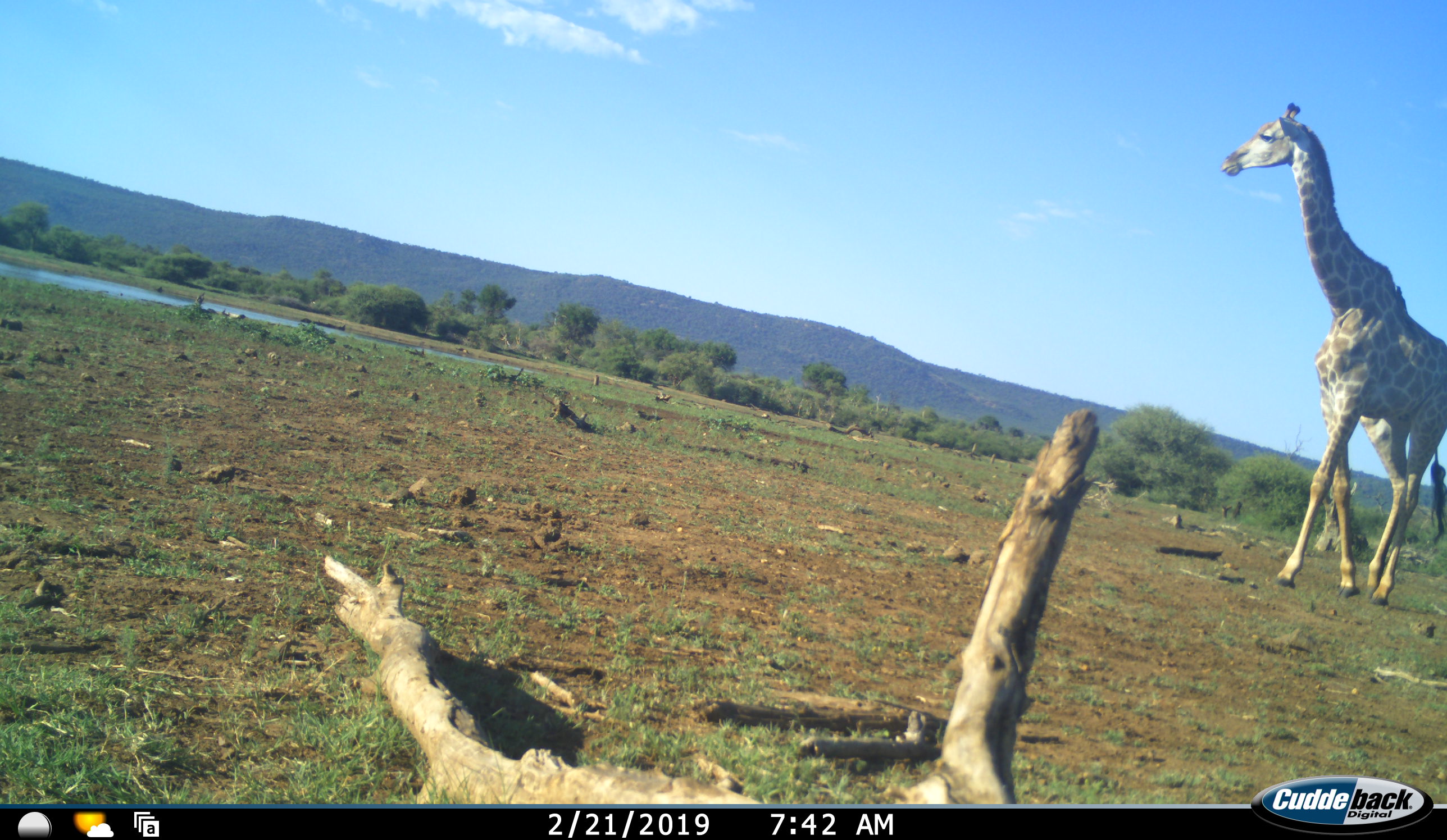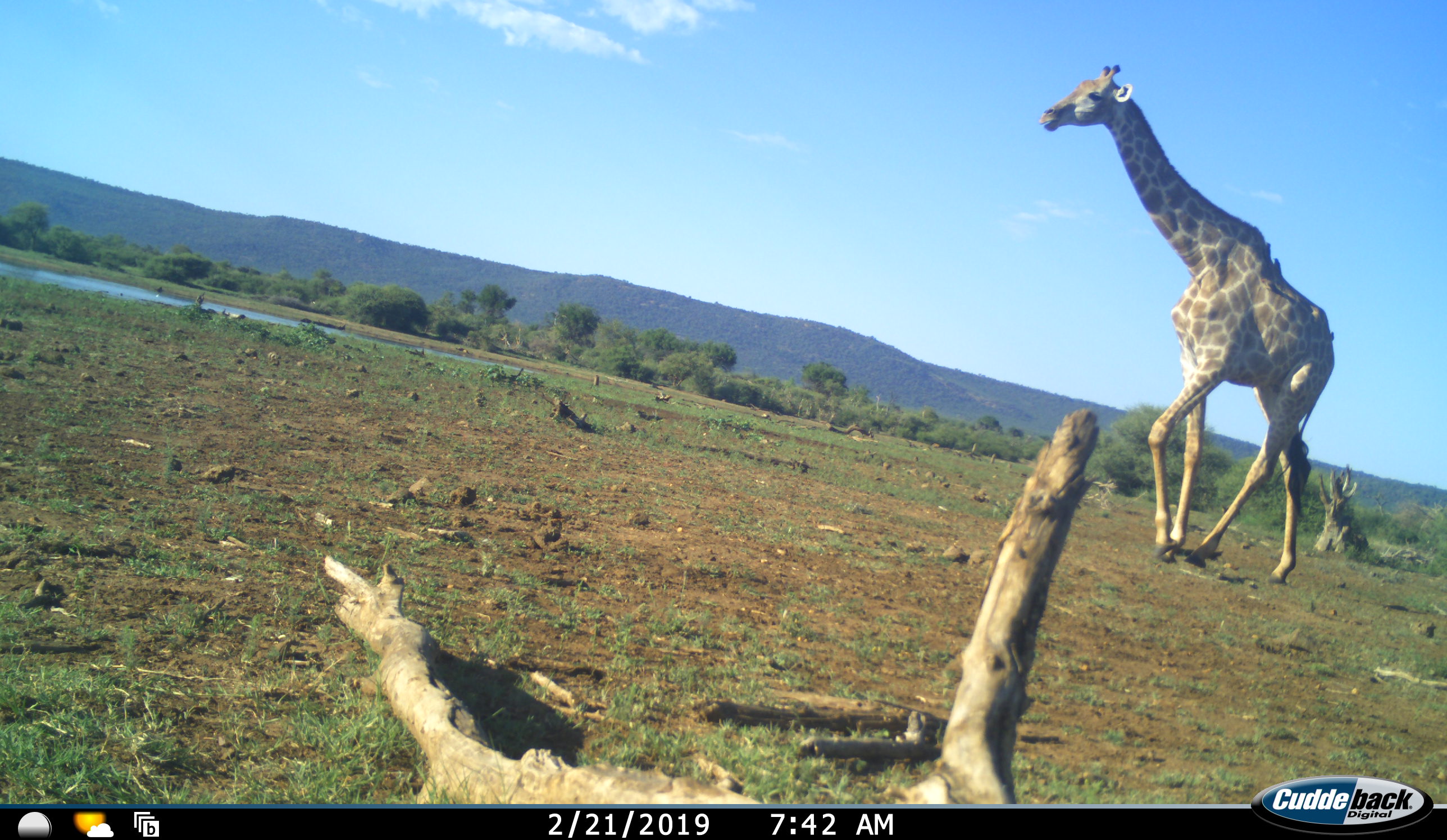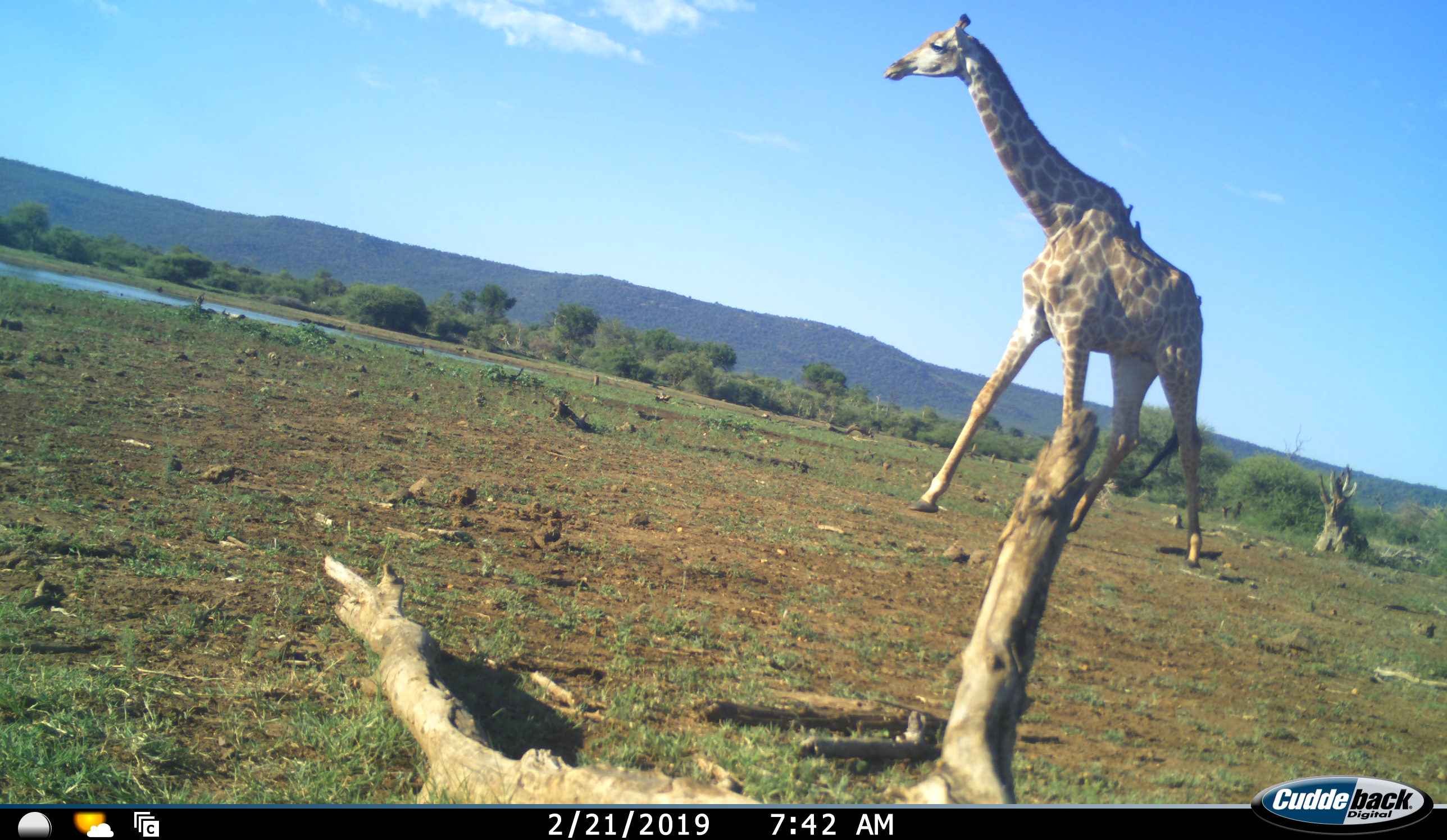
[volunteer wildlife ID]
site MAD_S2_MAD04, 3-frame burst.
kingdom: Animalia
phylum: Chordata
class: Mammalia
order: Artiodactyla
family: Giraffidae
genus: Giraffa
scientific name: Giraffa camelopardalis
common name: giraffe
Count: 1.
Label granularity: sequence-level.